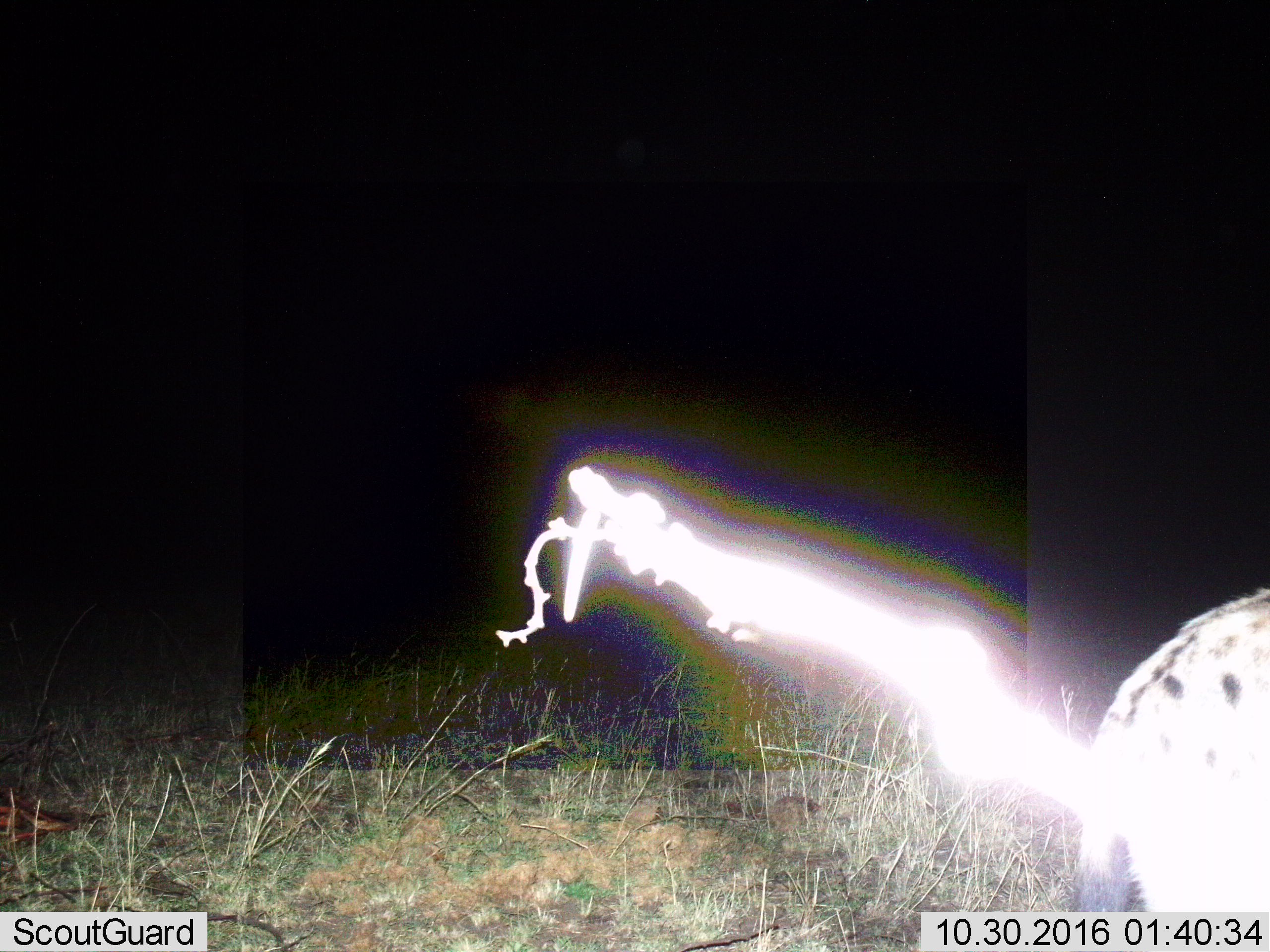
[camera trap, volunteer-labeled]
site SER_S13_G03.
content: unidentified animal